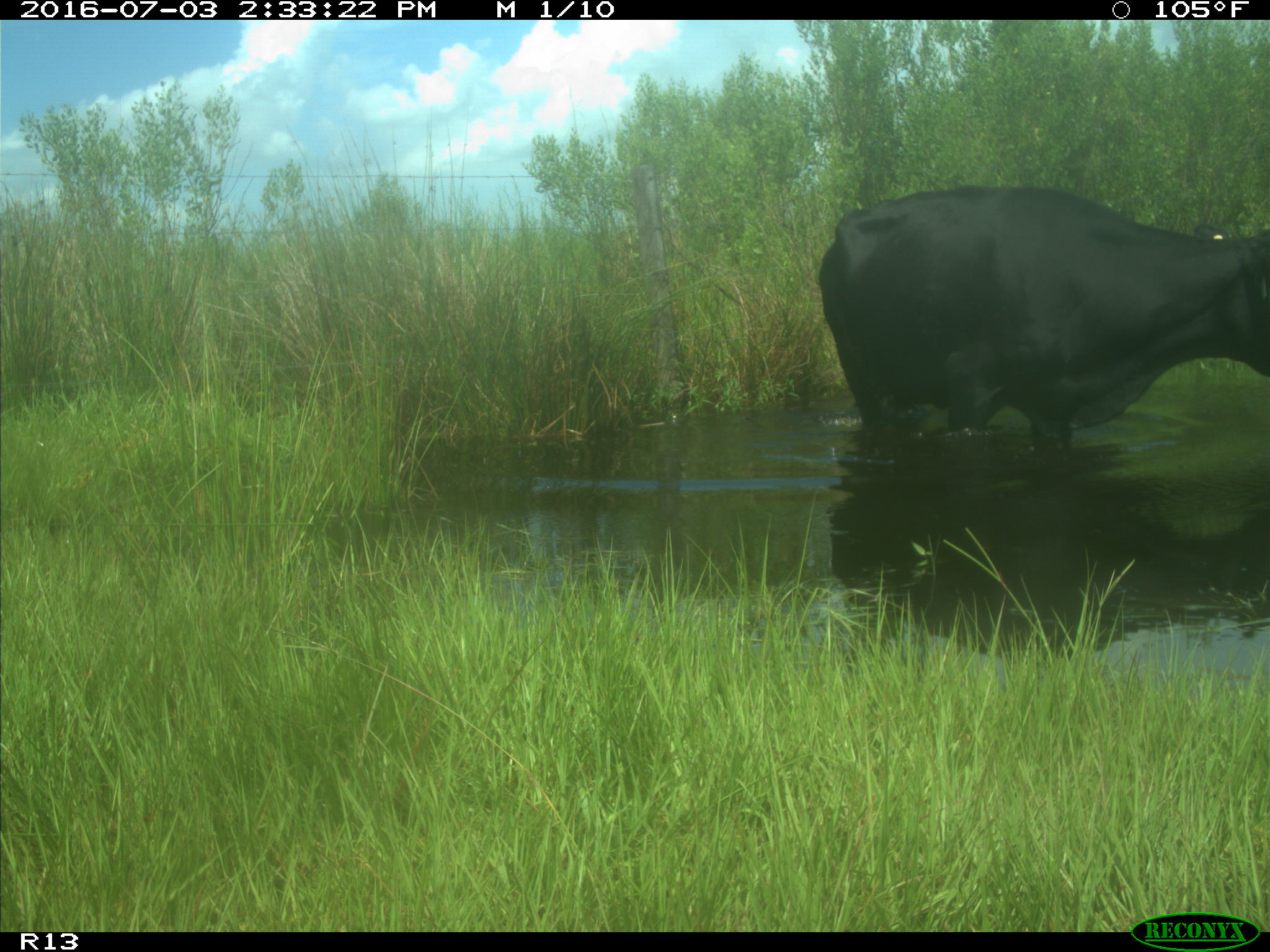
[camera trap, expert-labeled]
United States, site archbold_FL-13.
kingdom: Animalia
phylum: Chordata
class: Mammalia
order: Artiodactyla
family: Bovidae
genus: Bos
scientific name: Bos taurus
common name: domestic cow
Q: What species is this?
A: Bos taurus (domestic cow).